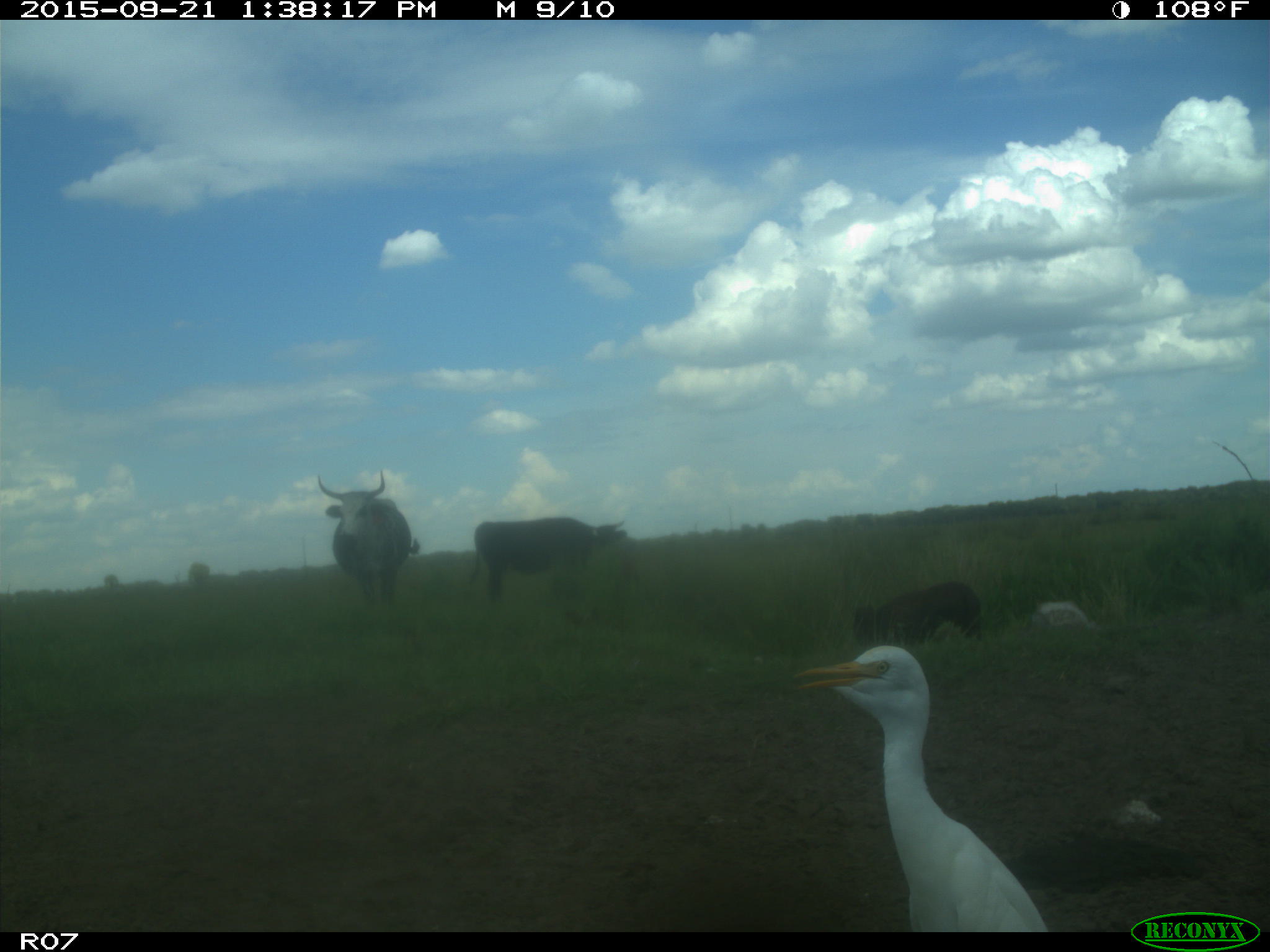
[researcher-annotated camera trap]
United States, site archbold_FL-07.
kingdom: Animalia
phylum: Chordata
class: Mammalia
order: Artiodactyla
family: Bovidae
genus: Bos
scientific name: Bos taurus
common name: domestic cow